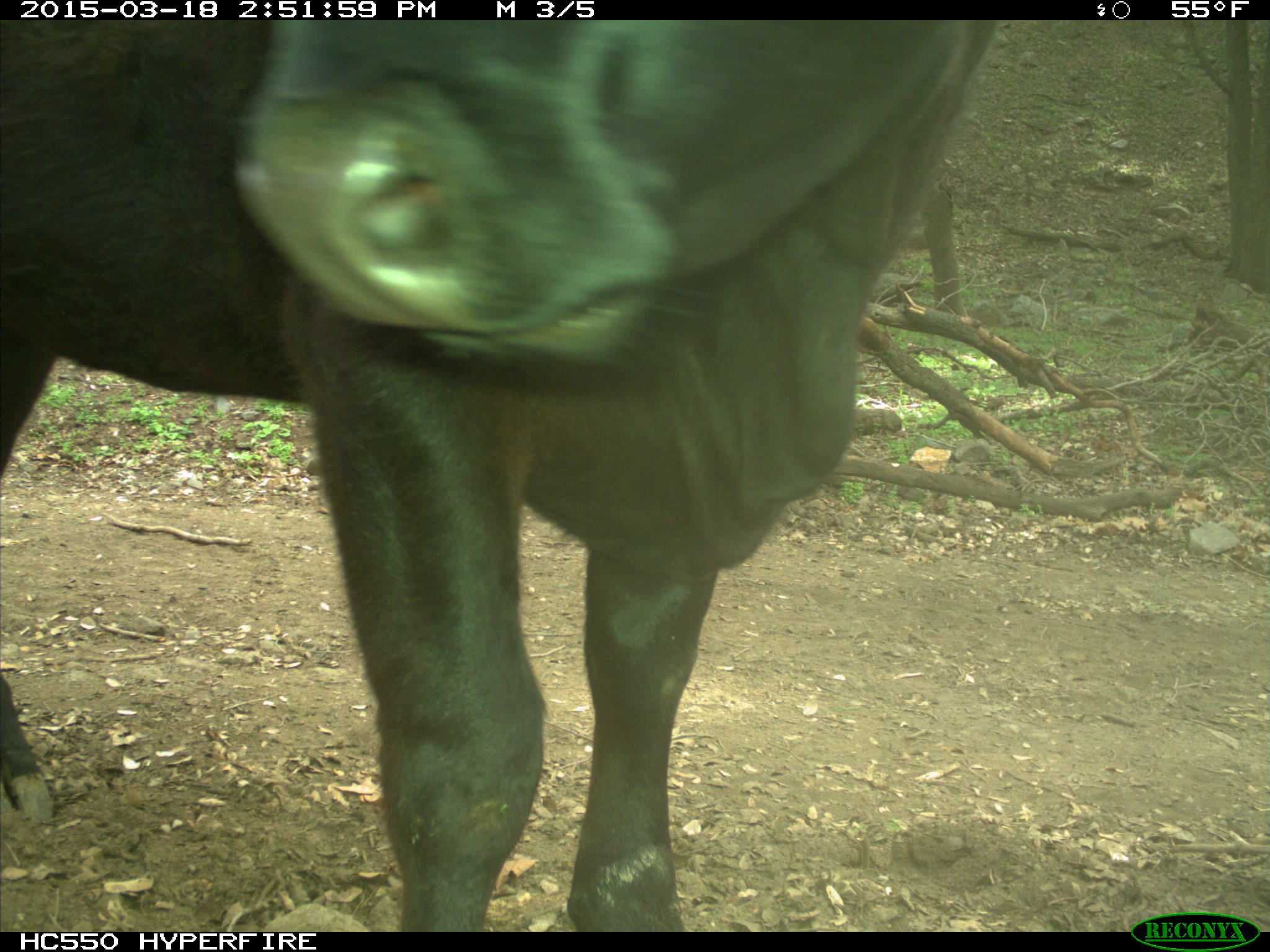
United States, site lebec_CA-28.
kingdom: Animalia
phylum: Chordata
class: Mammalia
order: Artiodactyla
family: Bovidae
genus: Bos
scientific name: Bos taurus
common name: domestic cow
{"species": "Bos taurus (domestic cow)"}